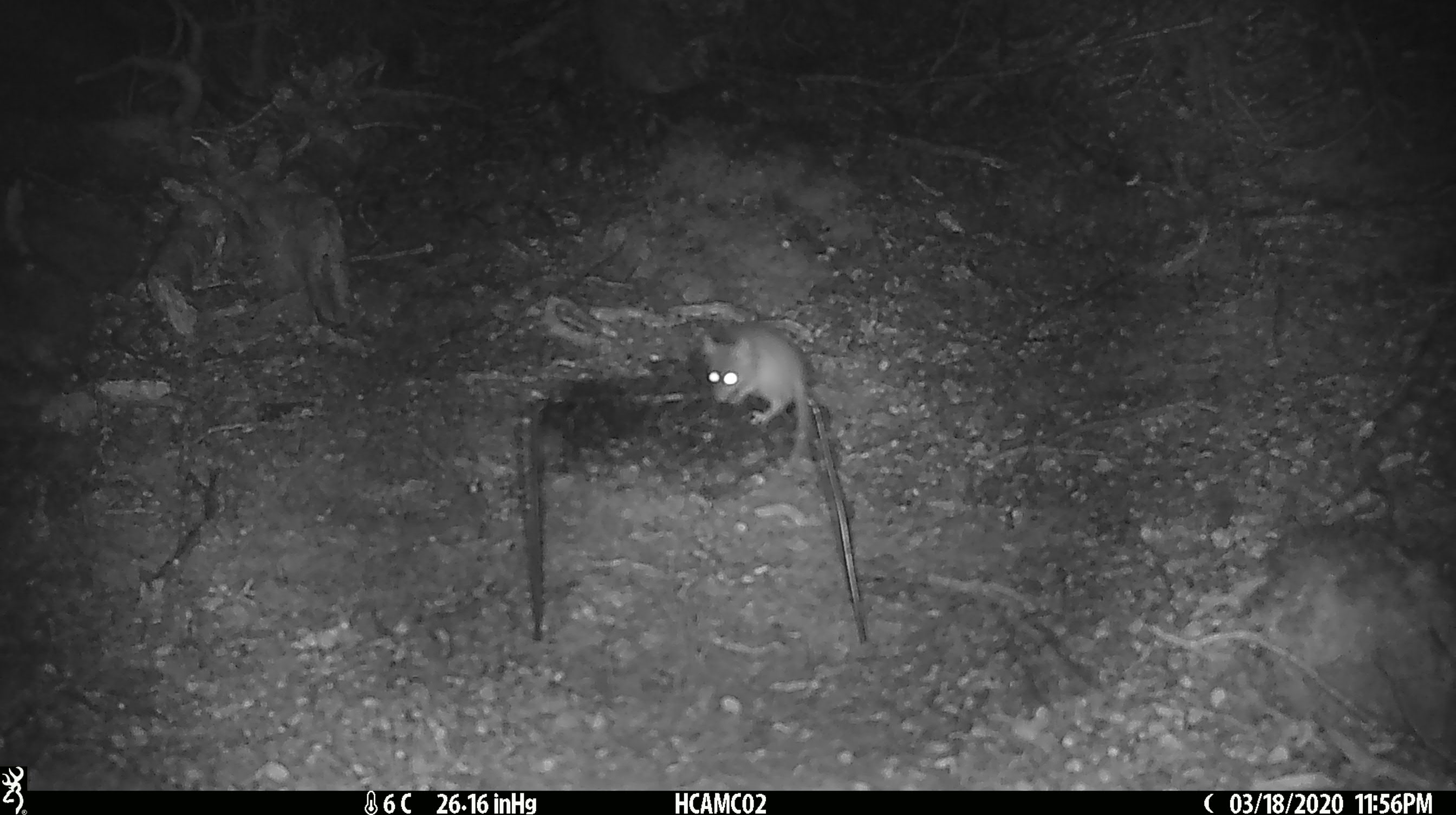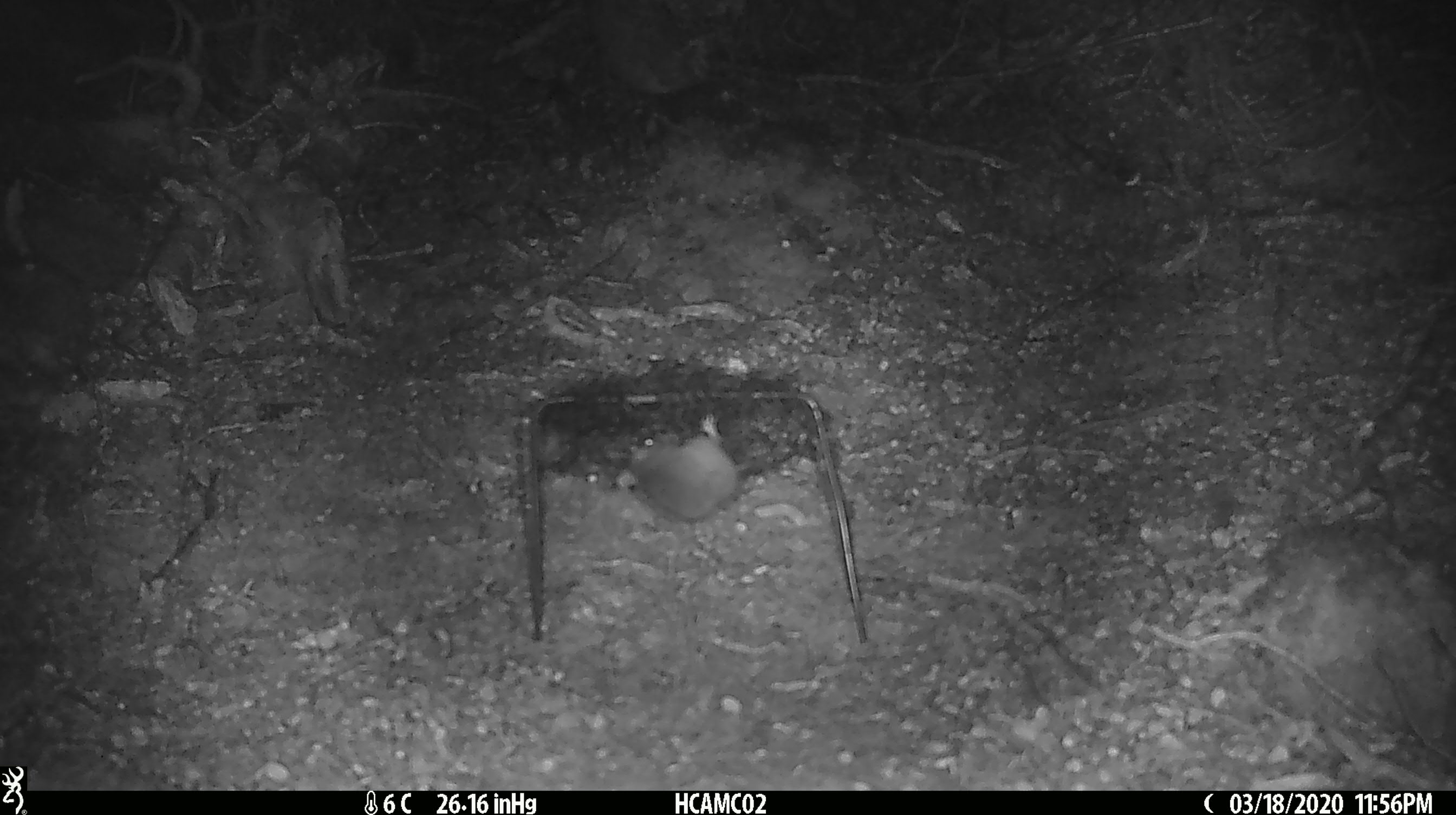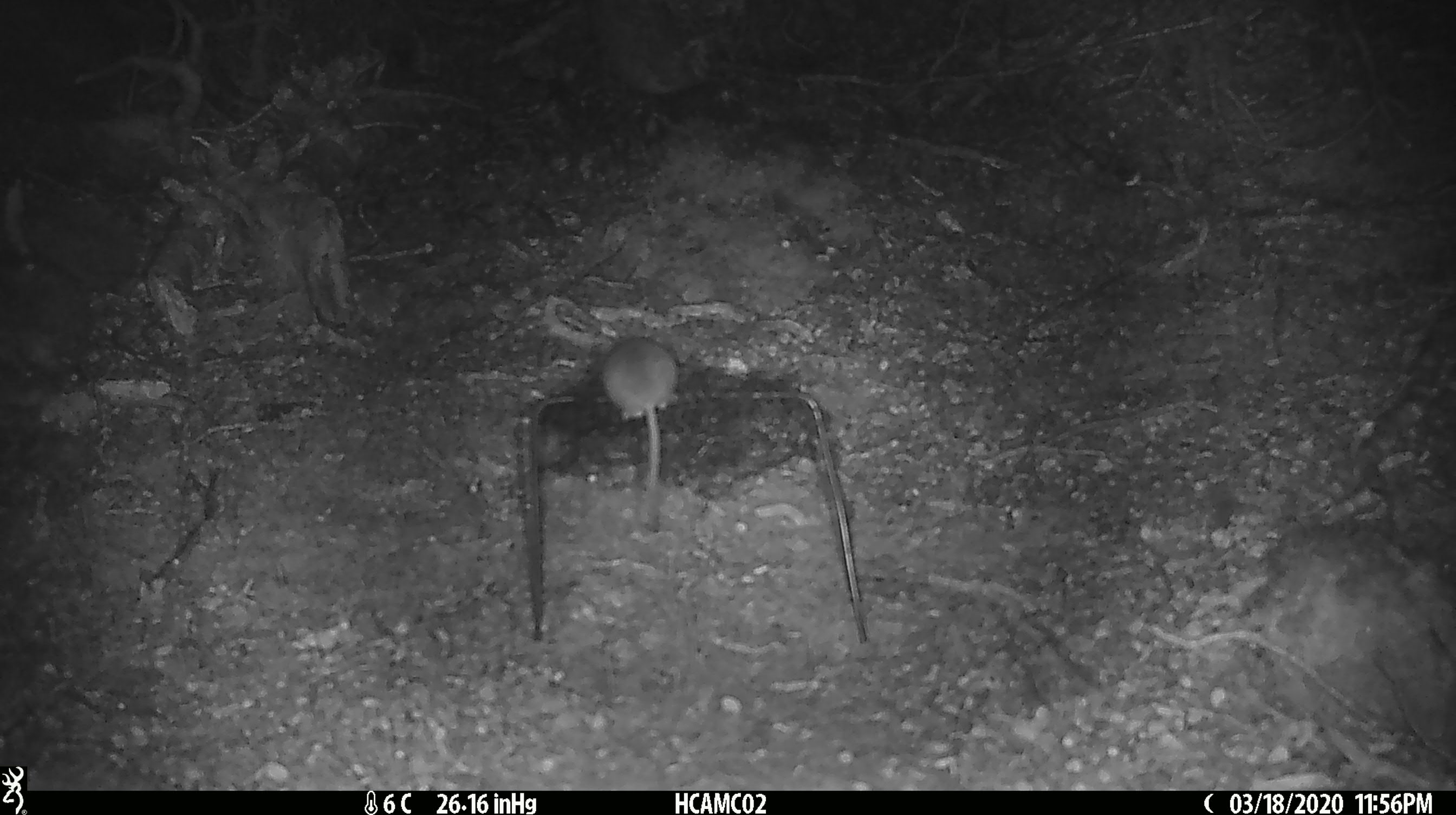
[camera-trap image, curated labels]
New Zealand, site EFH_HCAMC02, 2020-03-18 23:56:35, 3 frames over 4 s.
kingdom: Animalia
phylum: Chordata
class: Mammalia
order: Rodentia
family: Muridae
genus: Mus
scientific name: Mus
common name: mouse